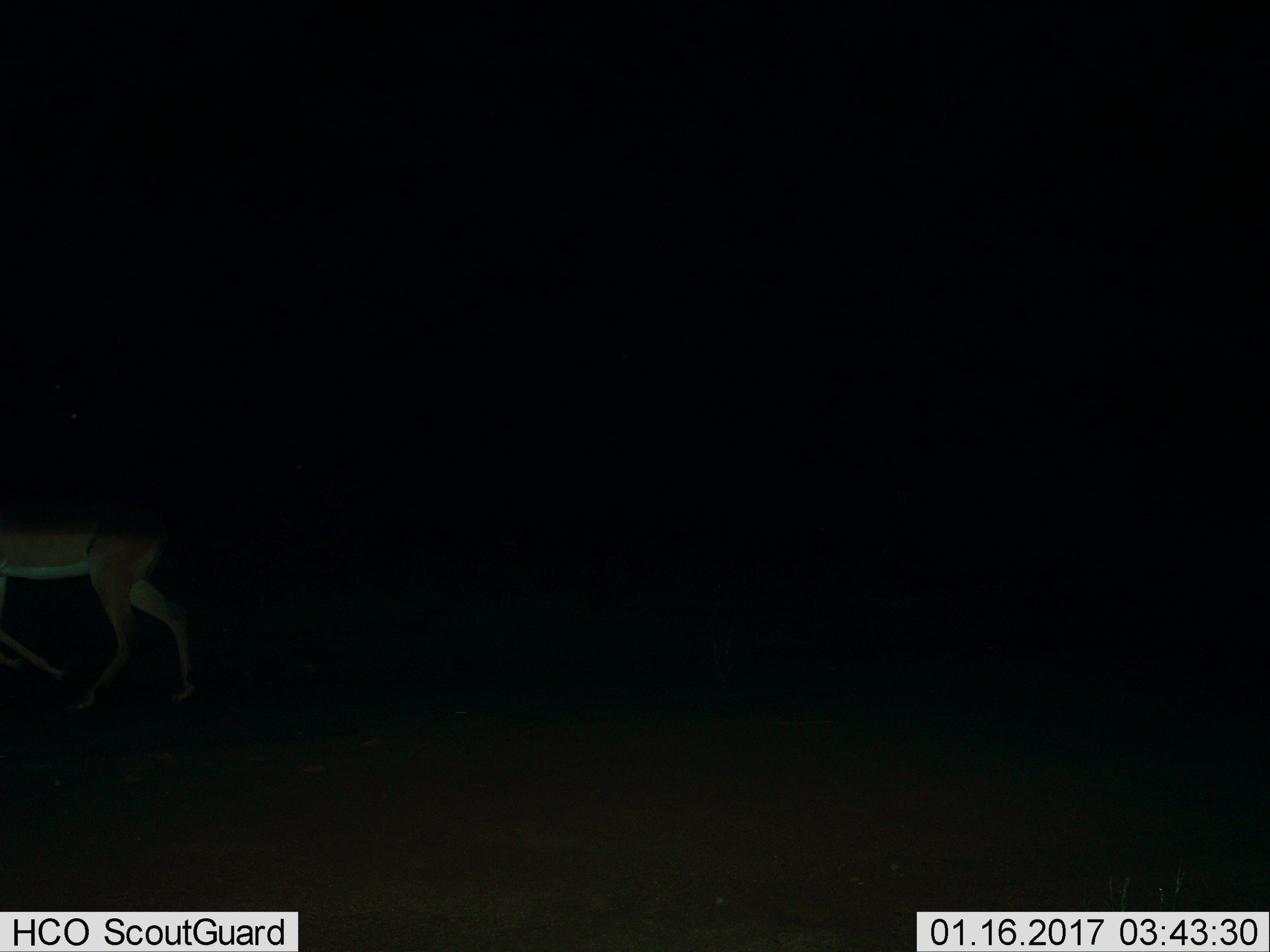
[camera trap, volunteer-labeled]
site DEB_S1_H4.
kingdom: Animalia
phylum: Chordata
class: Mammalia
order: Artiodactyla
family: Bovidae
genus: Aepyceros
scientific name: Aepyceros melampus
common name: impala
Impala (Aepyceros melampus), count 1. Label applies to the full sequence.